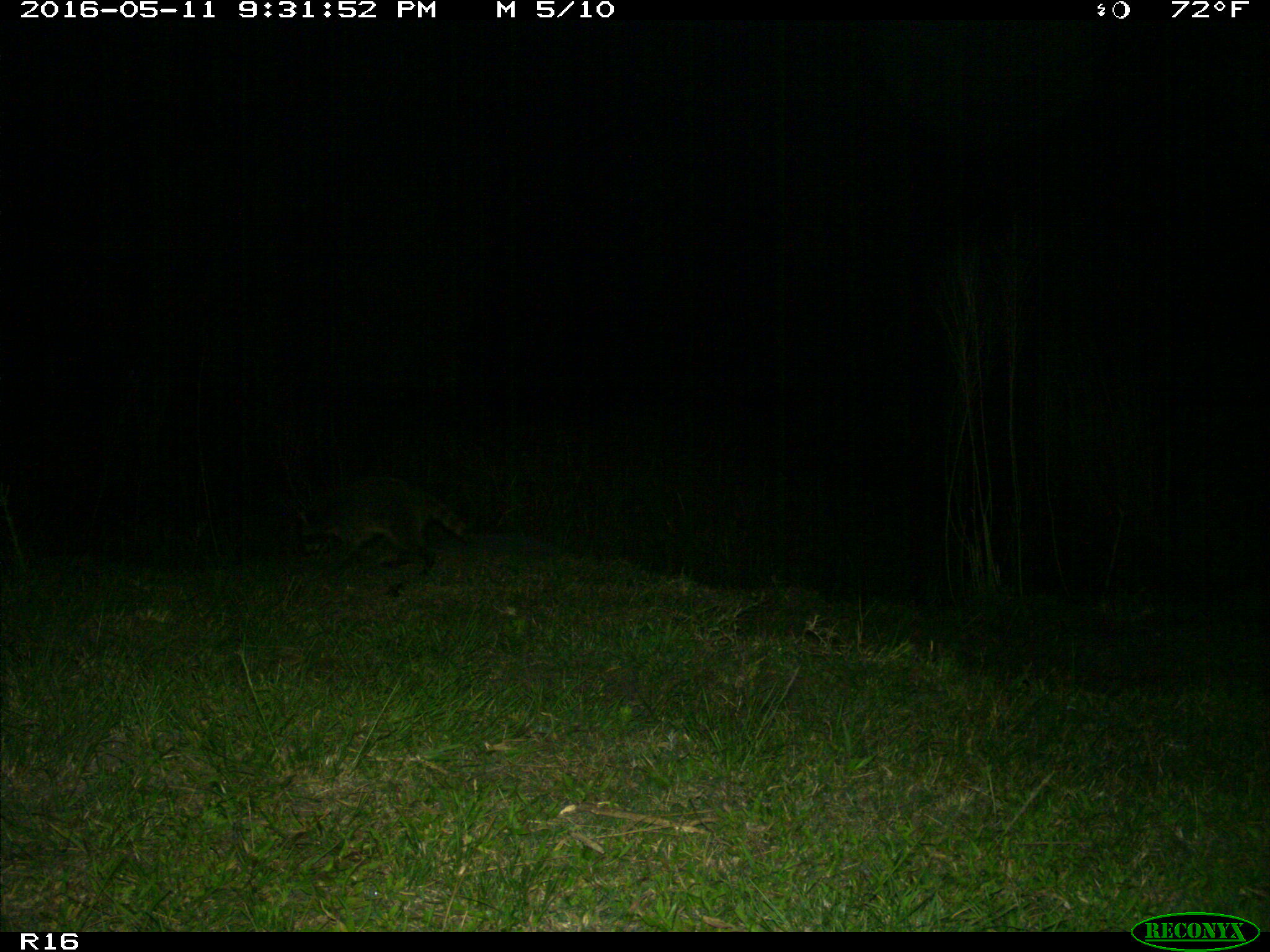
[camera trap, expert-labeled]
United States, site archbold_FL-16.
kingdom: Animalia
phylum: Chordata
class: Mammalia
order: Carnivora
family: Procyonidae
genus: Procyon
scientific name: Procyon lotor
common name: common raccoon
Procyon lotor (common raccoon).